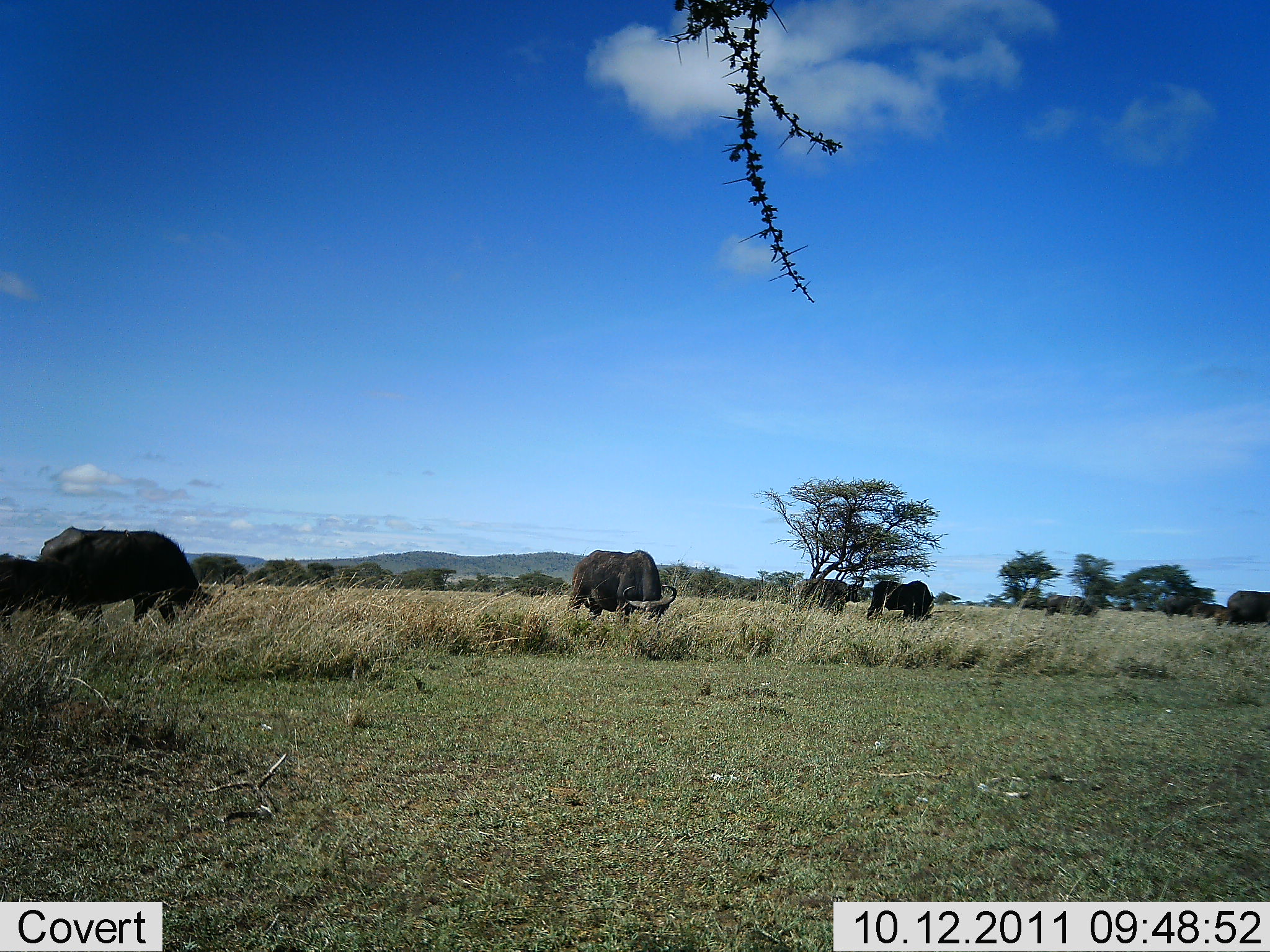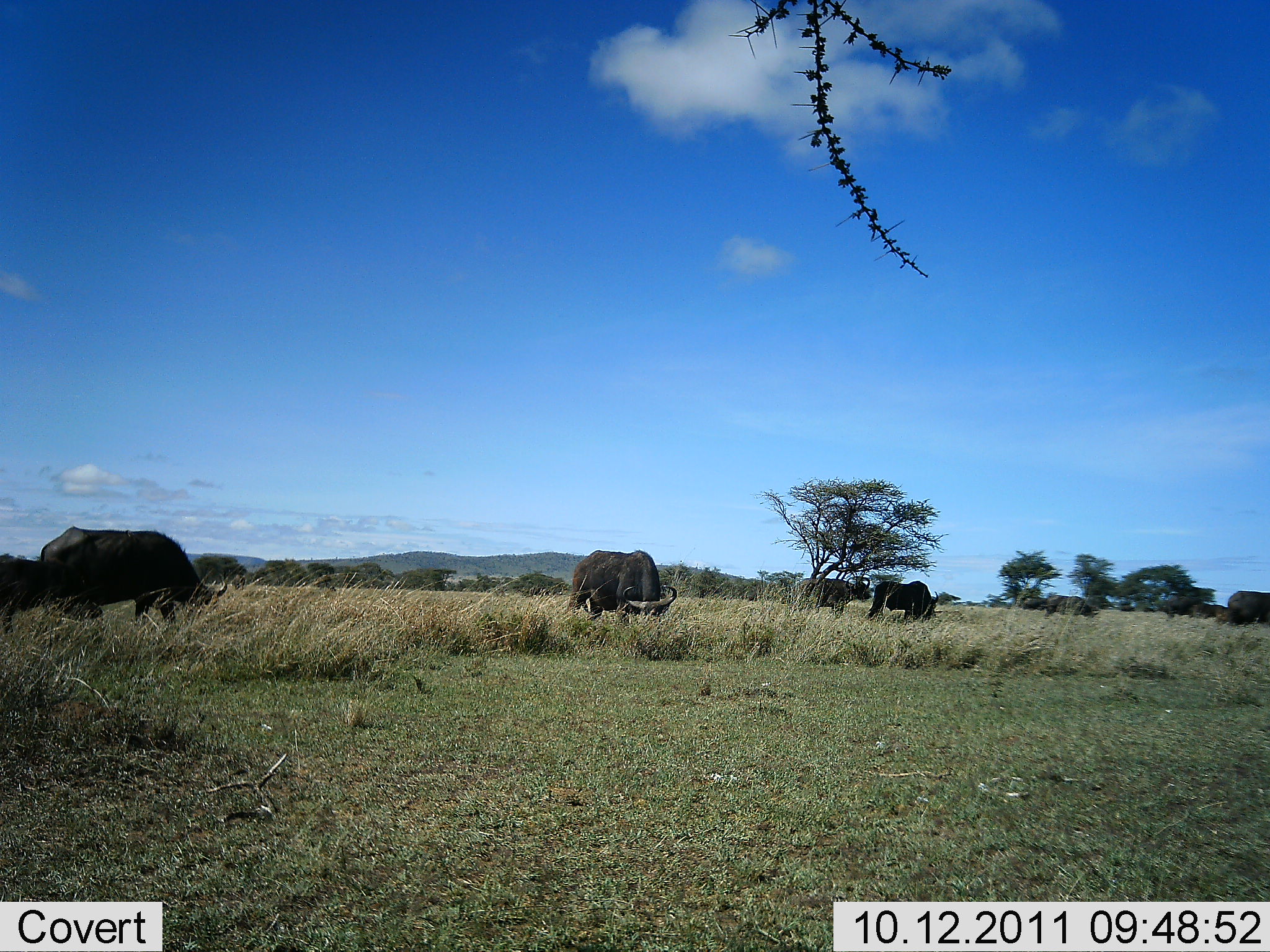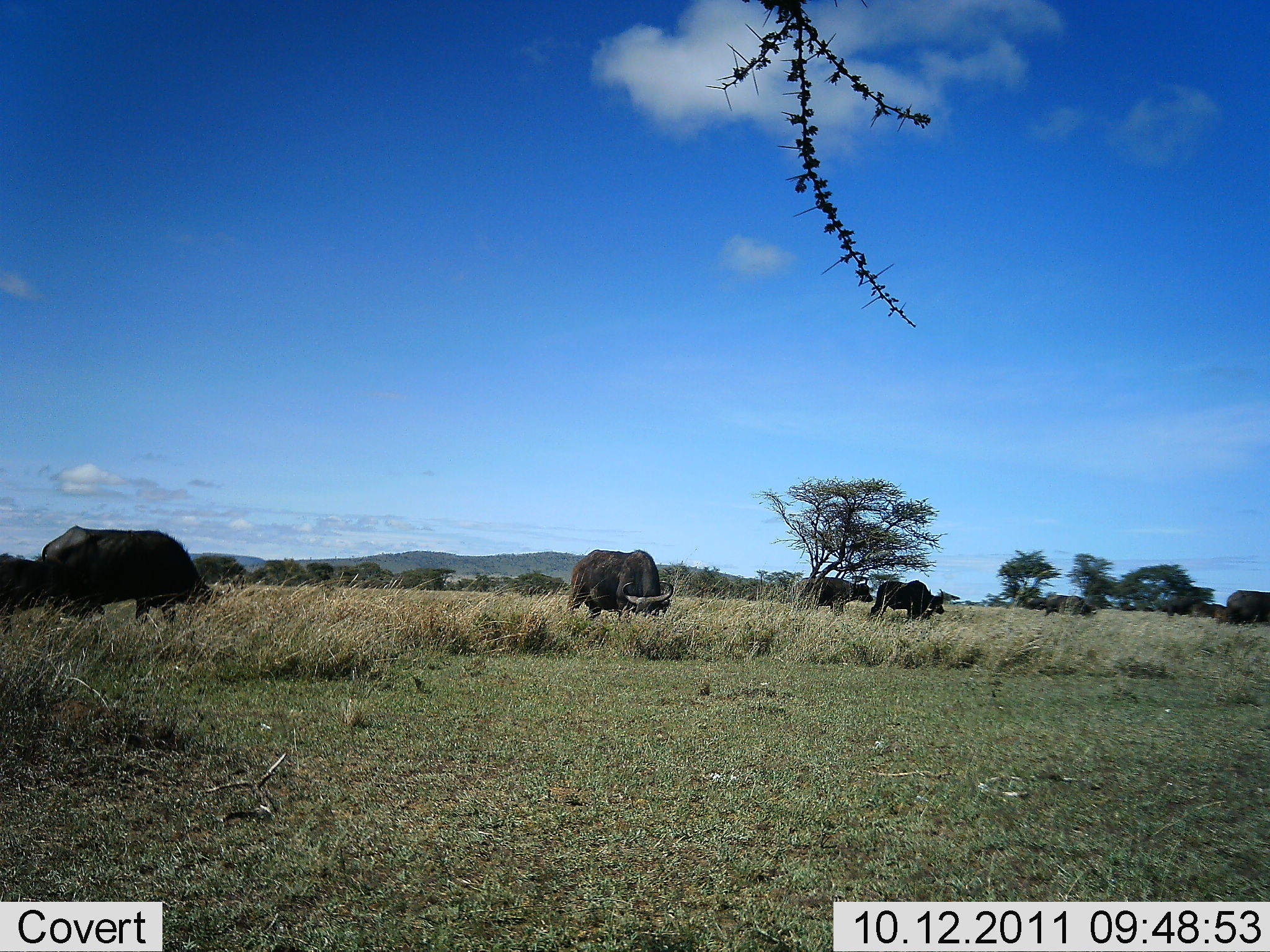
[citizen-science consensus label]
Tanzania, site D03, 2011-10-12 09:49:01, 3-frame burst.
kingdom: Animalia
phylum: Chordata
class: Mammalia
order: Artiodactyla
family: Bovidae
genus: Syncerus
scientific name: Syncerus caffer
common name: cape buffalo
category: buffalo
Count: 5.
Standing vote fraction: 33%.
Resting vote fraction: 0%.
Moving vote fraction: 0%.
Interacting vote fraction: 8%.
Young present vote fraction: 0%.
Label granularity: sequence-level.